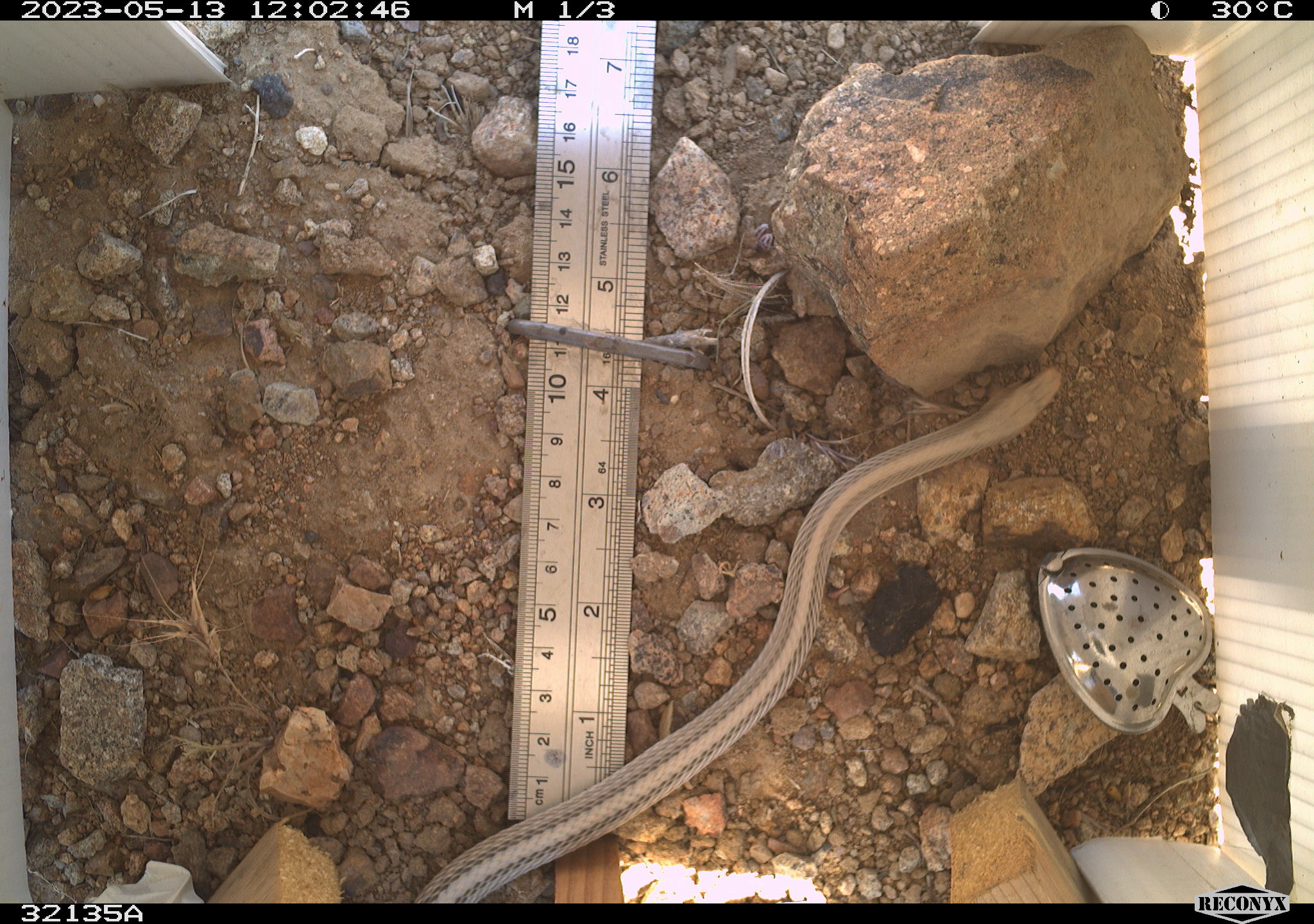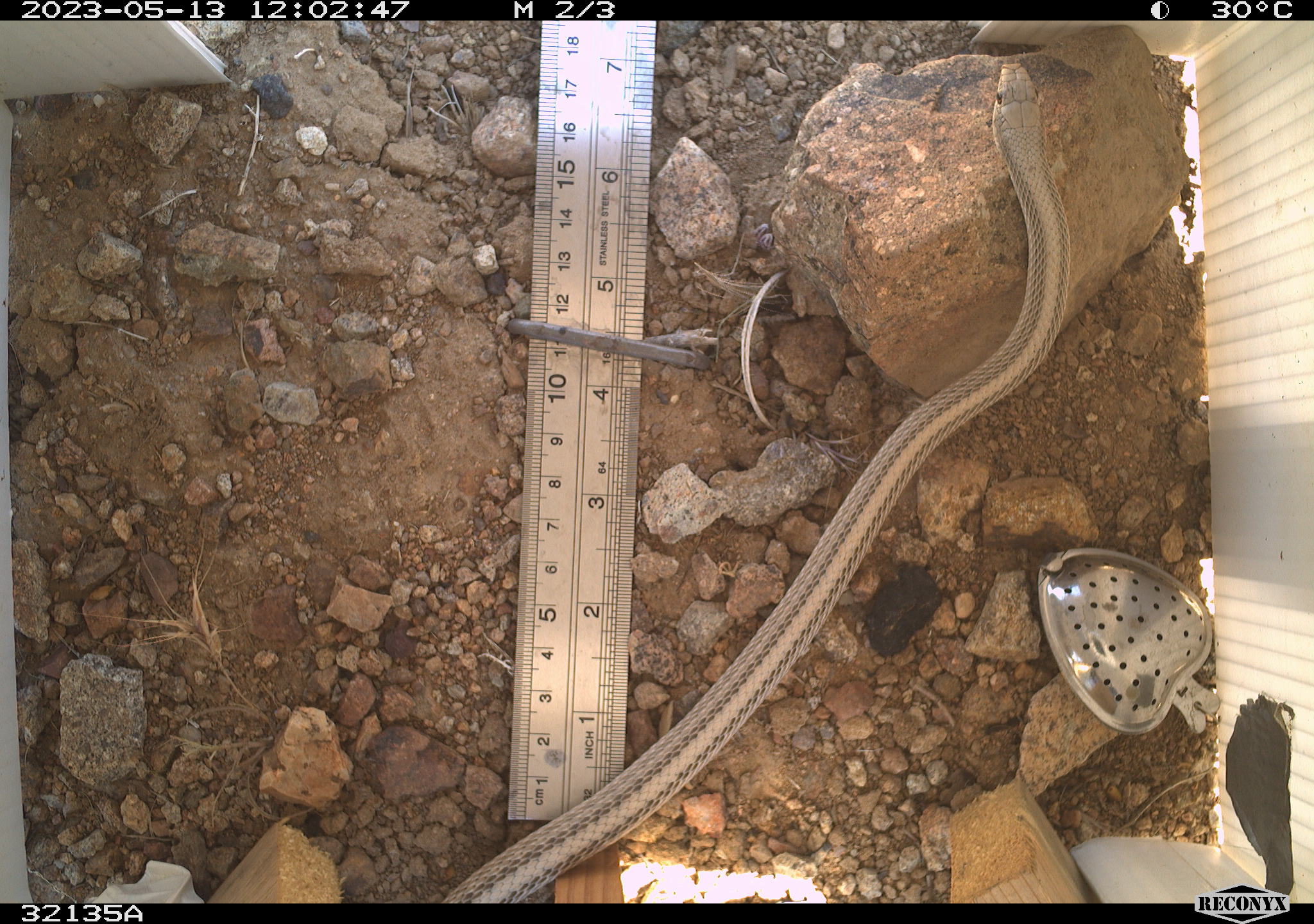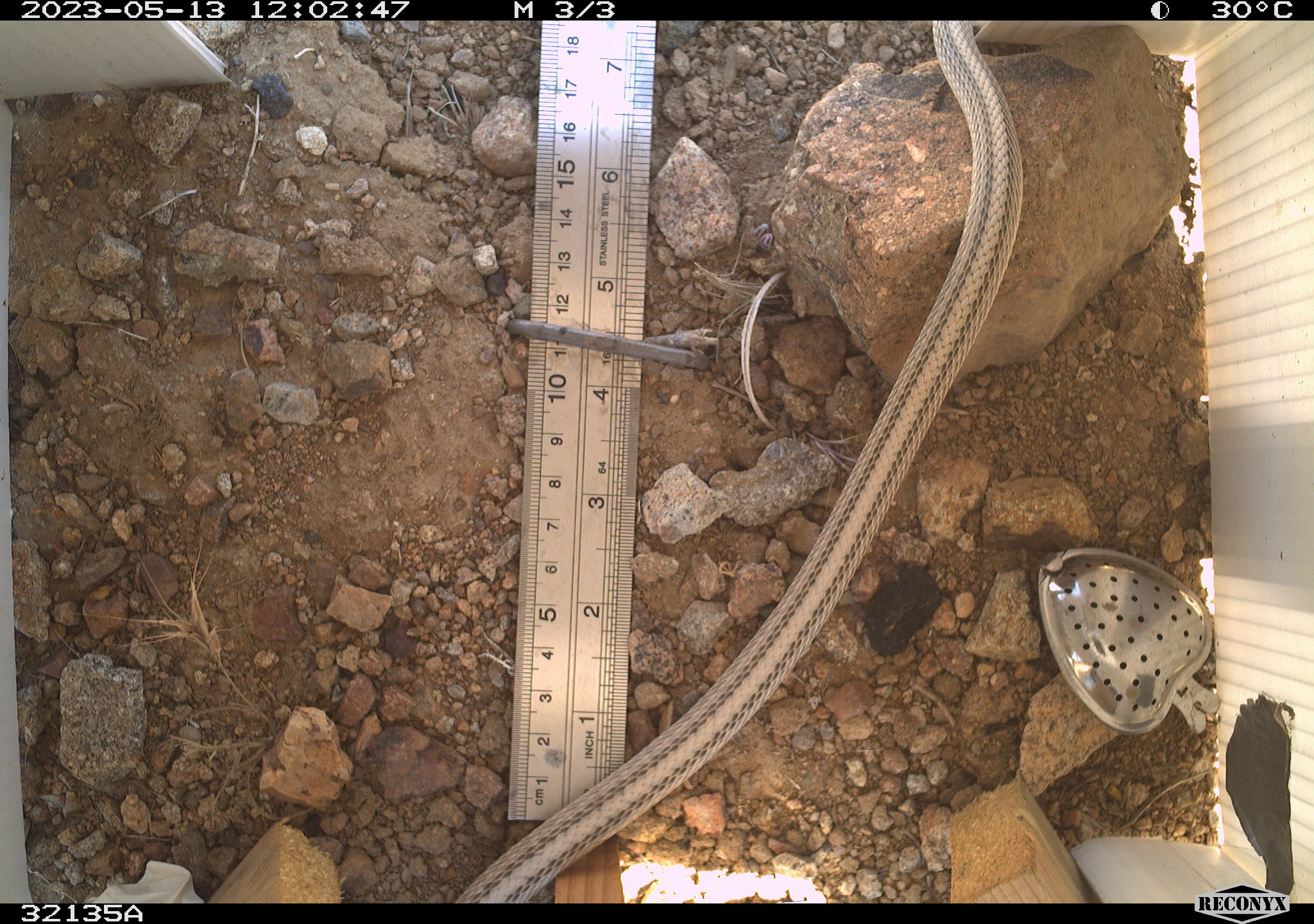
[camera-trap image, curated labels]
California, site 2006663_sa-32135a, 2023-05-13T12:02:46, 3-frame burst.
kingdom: Animalia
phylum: Chordata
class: Reptilia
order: Squamata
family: Colubridae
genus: Salvadora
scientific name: Salvadora hexalepis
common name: western patch-nosed snake